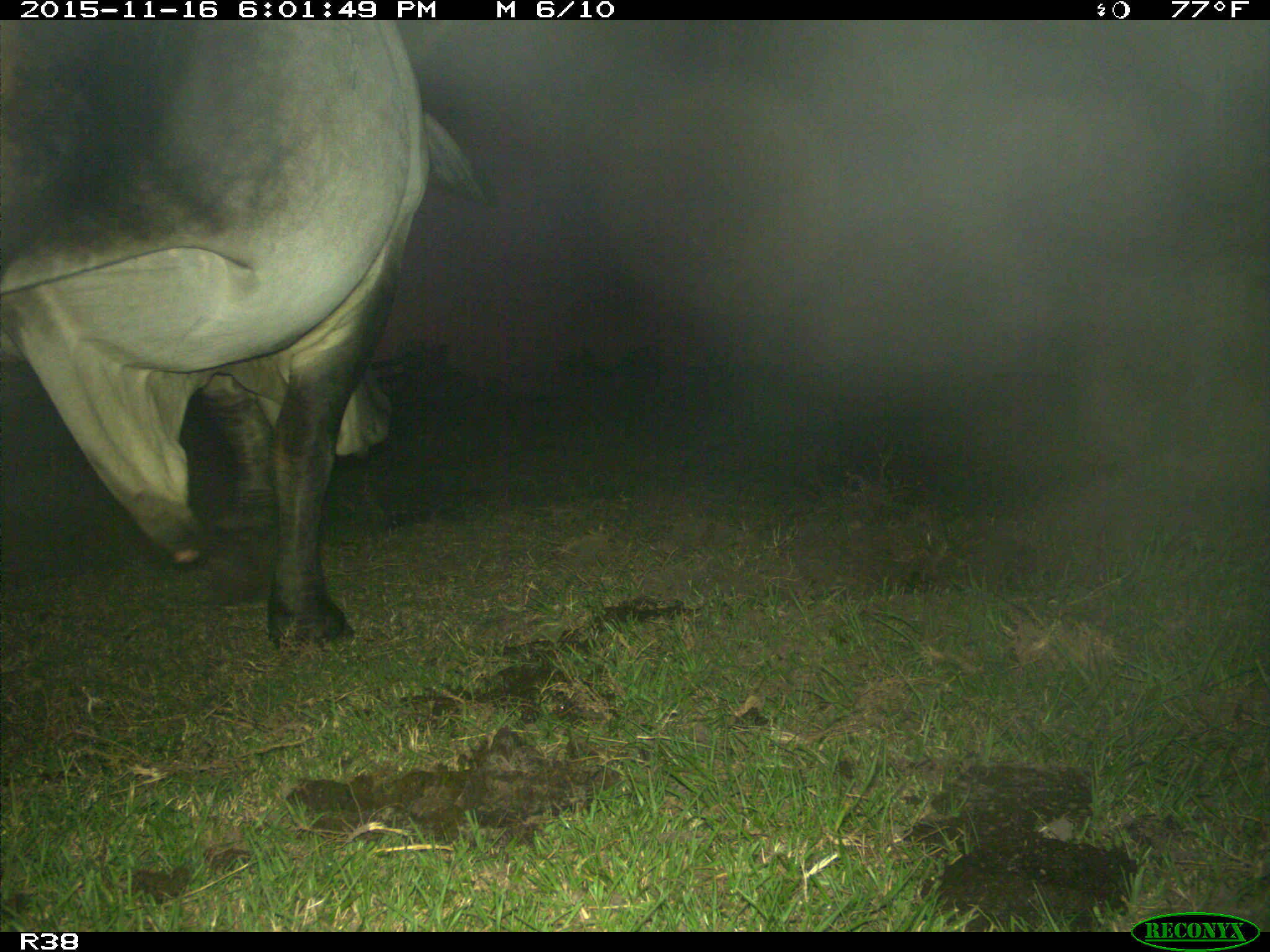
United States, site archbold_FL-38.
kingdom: Animalia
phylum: Chordata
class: Mammalia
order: Artiodactyla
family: Bovidae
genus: Bos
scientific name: Bos taurus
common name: domestic cow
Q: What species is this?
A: Bos taurus (domestic cow).